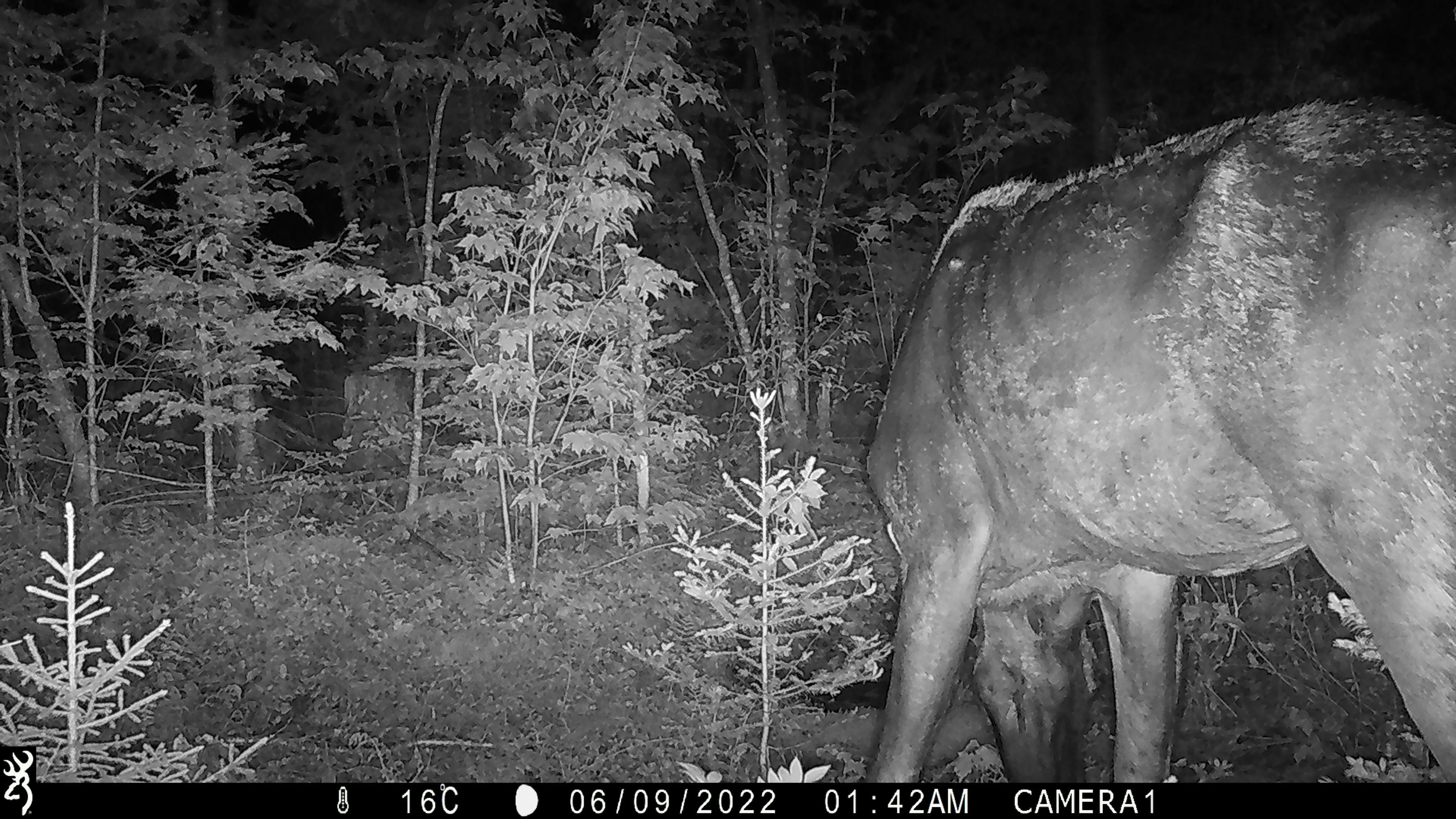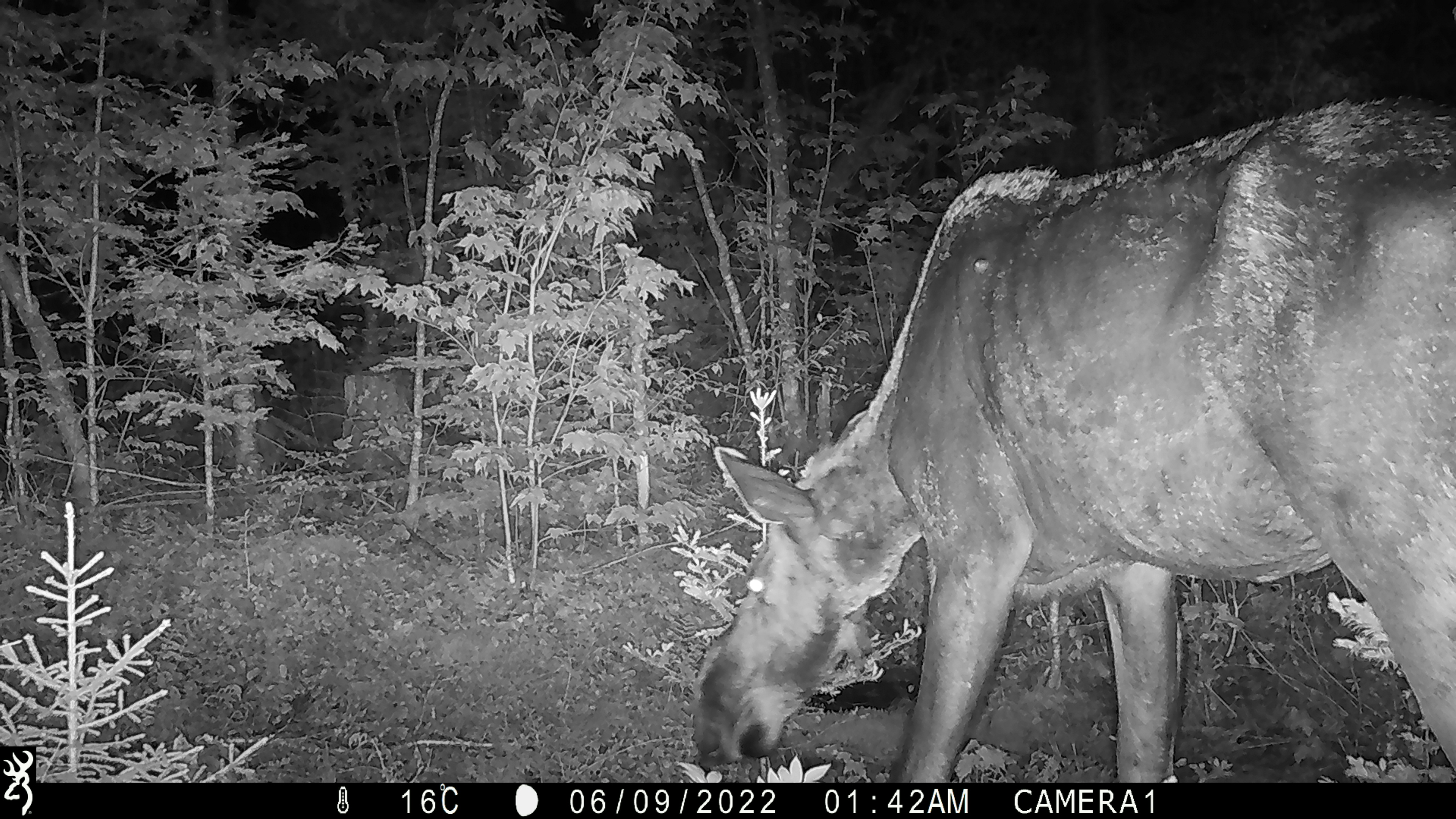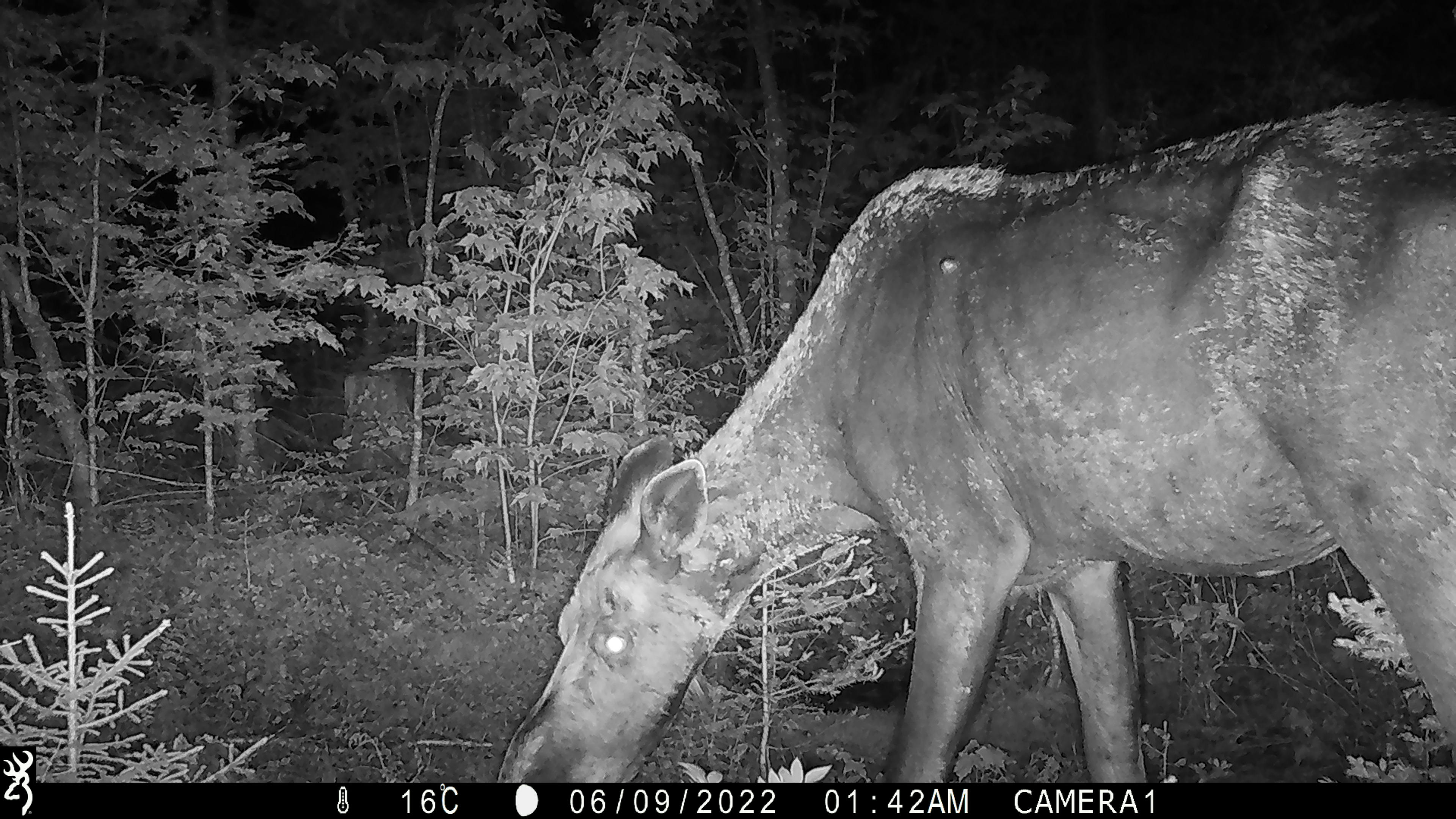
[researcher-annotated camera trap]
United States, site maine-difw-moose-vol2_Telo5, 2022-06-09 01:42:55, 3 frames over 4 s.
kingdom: Animalia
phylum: Chordata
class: Mammalia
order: Artiodactyla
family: Cervidae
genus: Alces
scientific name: Alces alces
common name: moose